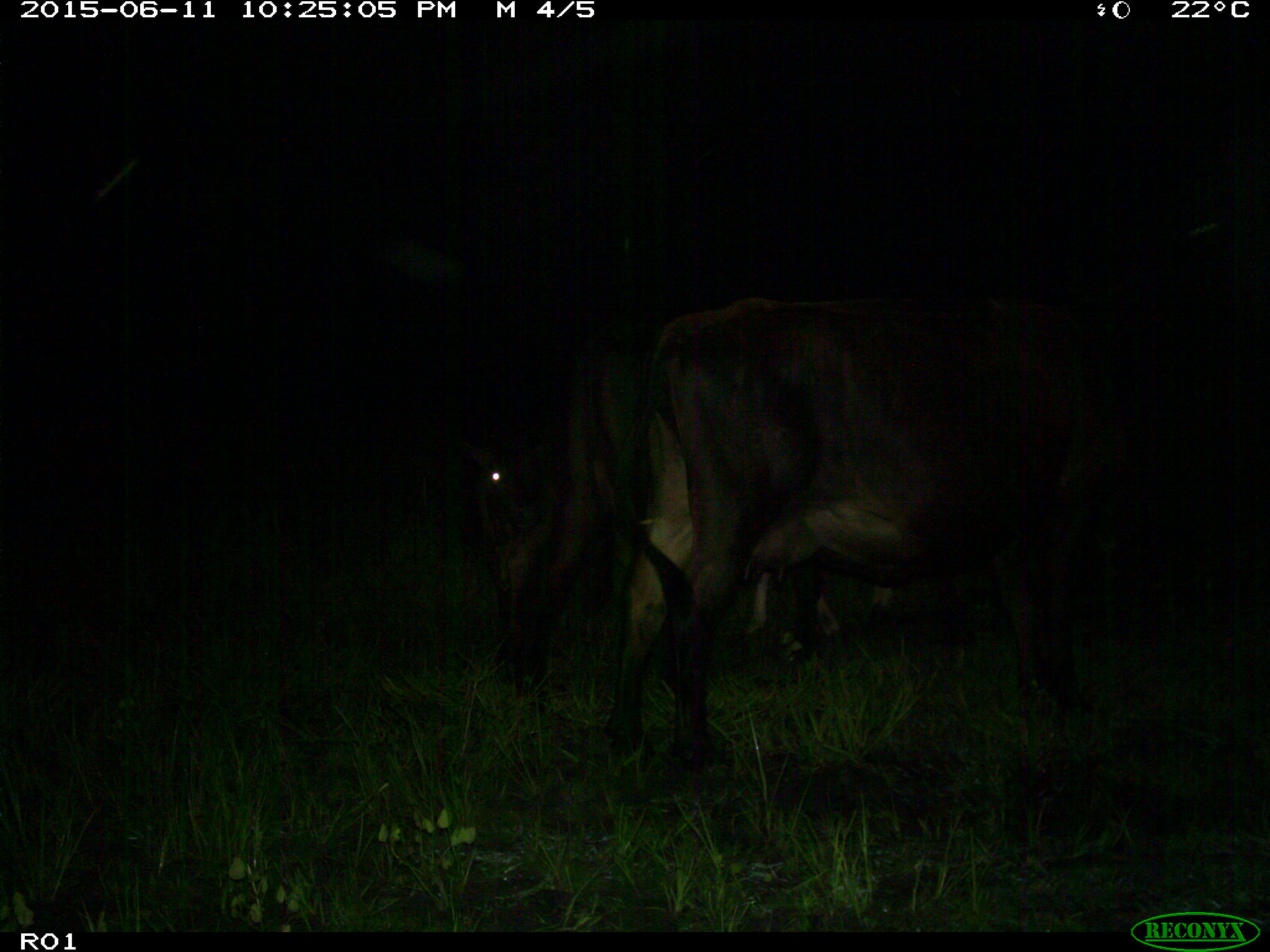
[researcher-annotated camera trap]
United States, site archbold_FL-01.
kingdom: Animalia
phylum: Chordata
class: Mammalia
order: Artiodactyla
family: Bovidae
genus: Bos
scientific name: Bos taurus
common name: domestic cow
Bos taurus (domestic cow).